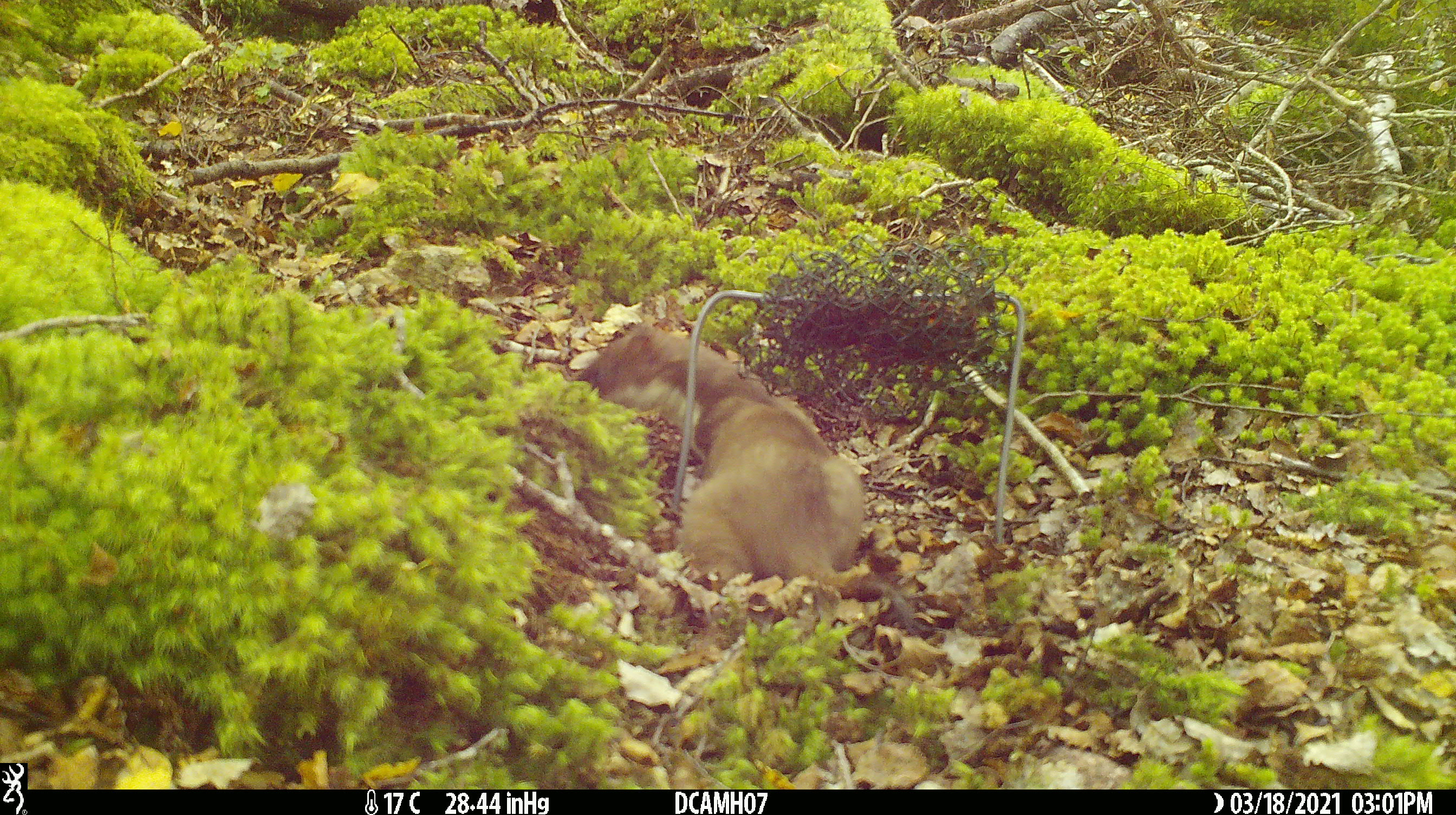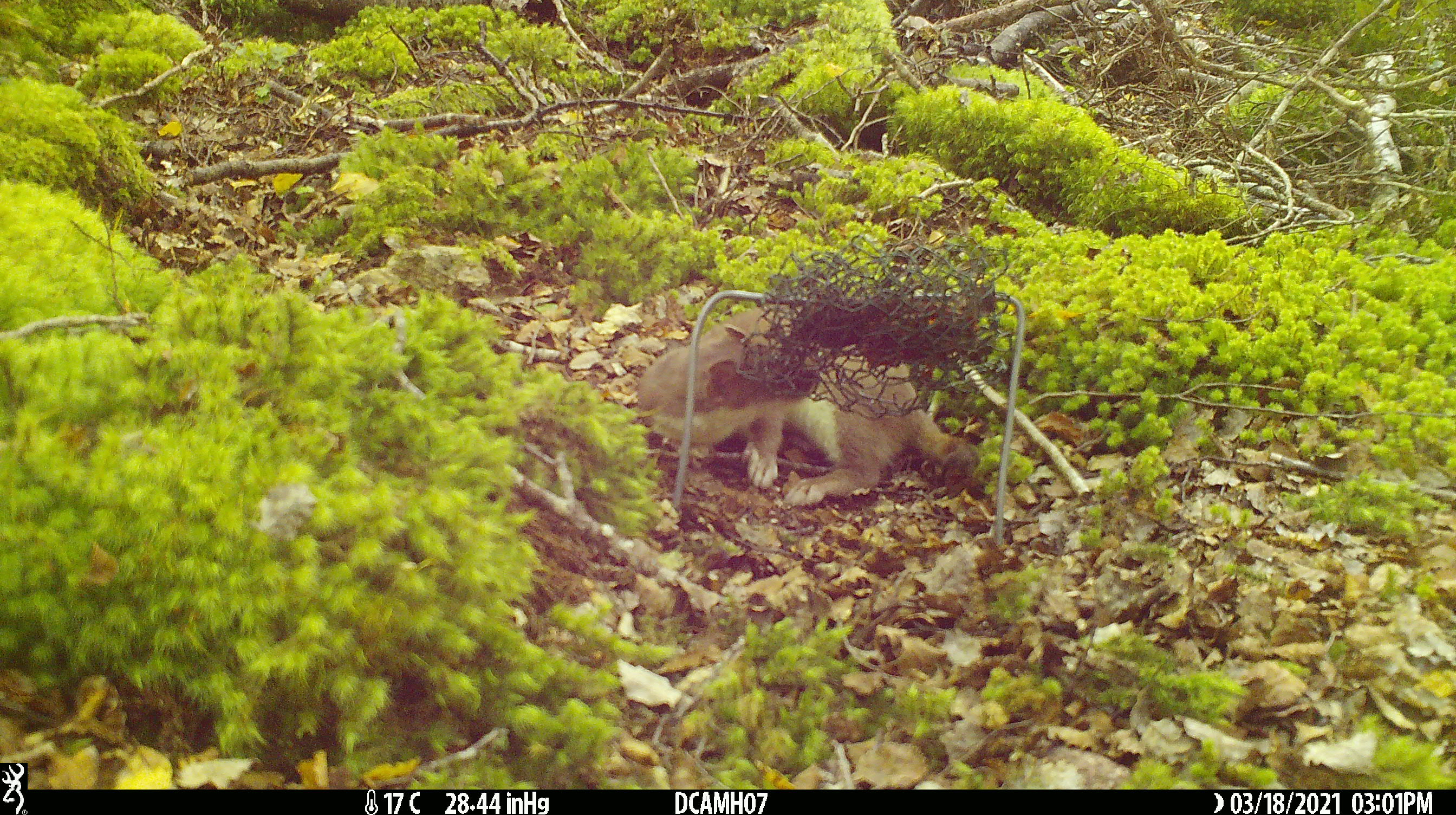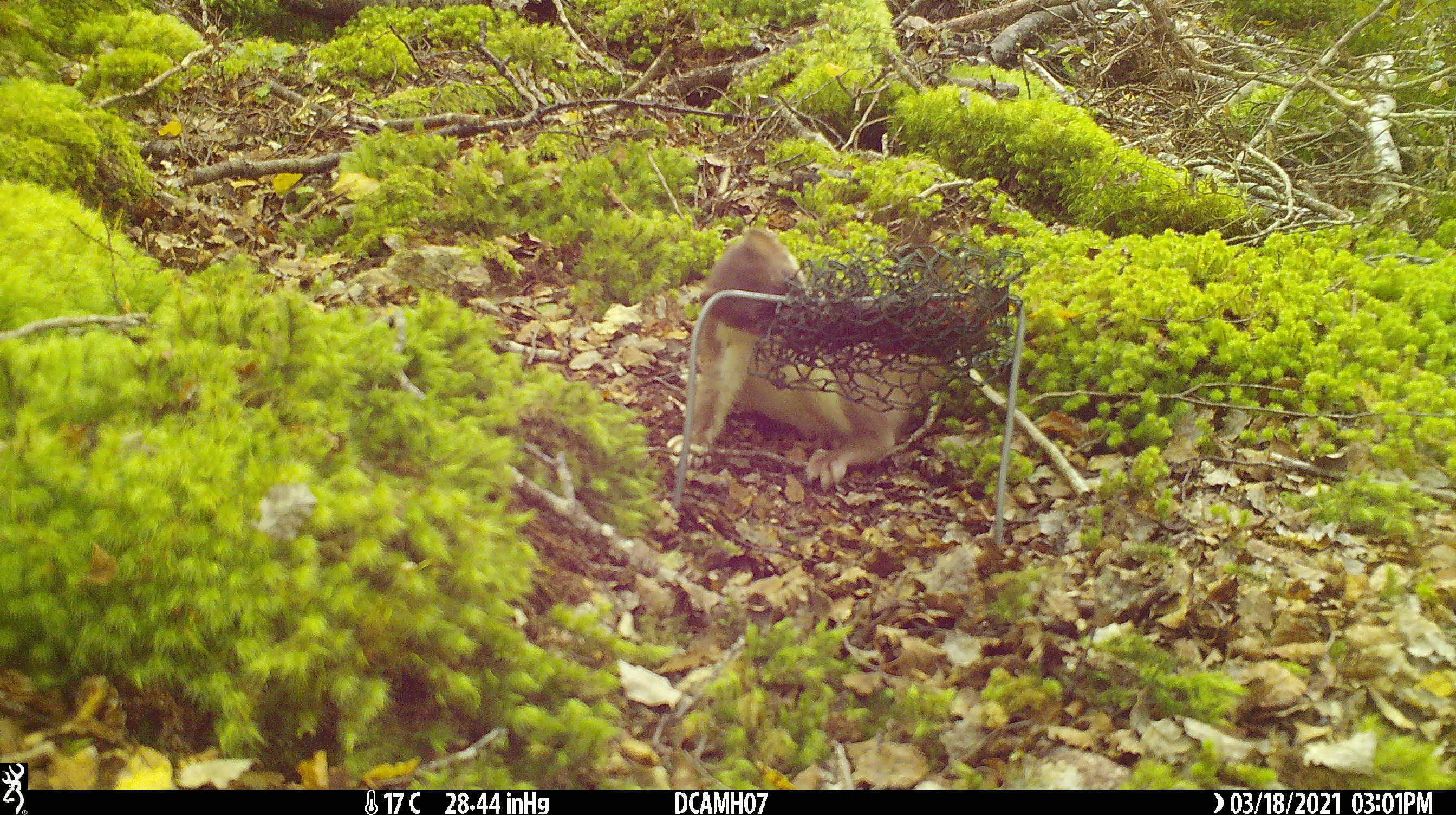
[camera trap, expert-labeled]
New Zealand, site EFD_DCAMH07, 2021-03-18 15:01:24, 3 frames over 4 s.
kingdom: Animalia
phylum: Chordata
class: Mammalia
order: Carnivora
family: Mustelidae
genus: Mustela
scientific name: Mustela erminea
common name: stoat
Stoat (Mustela erminea).